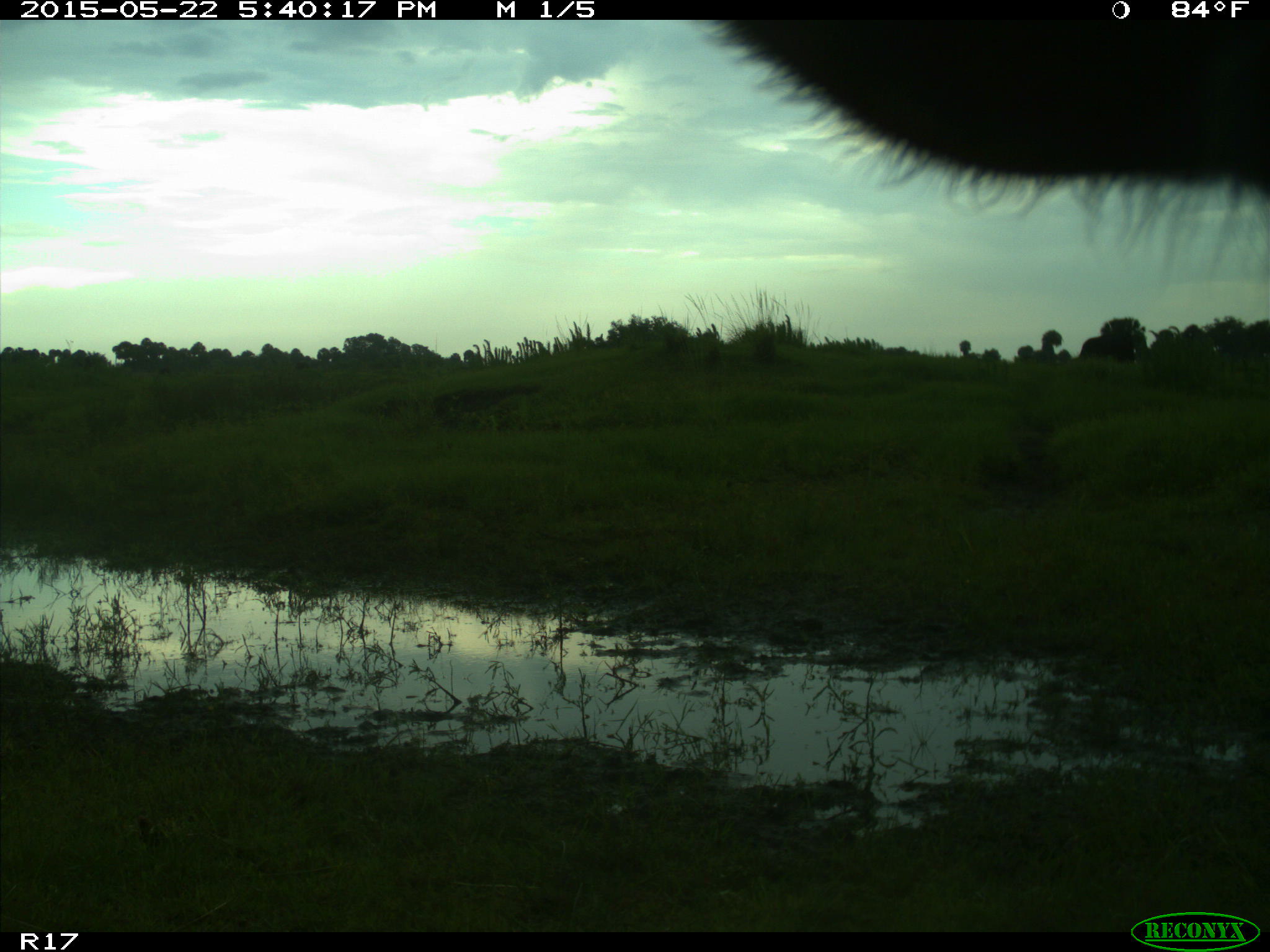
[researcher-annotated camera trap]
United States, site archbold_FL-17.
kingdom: Animalia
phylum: Chordata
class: Mammalia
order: Artiodactyla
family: Bovidae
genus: Bos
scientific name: Bos taurus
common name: domestic cow